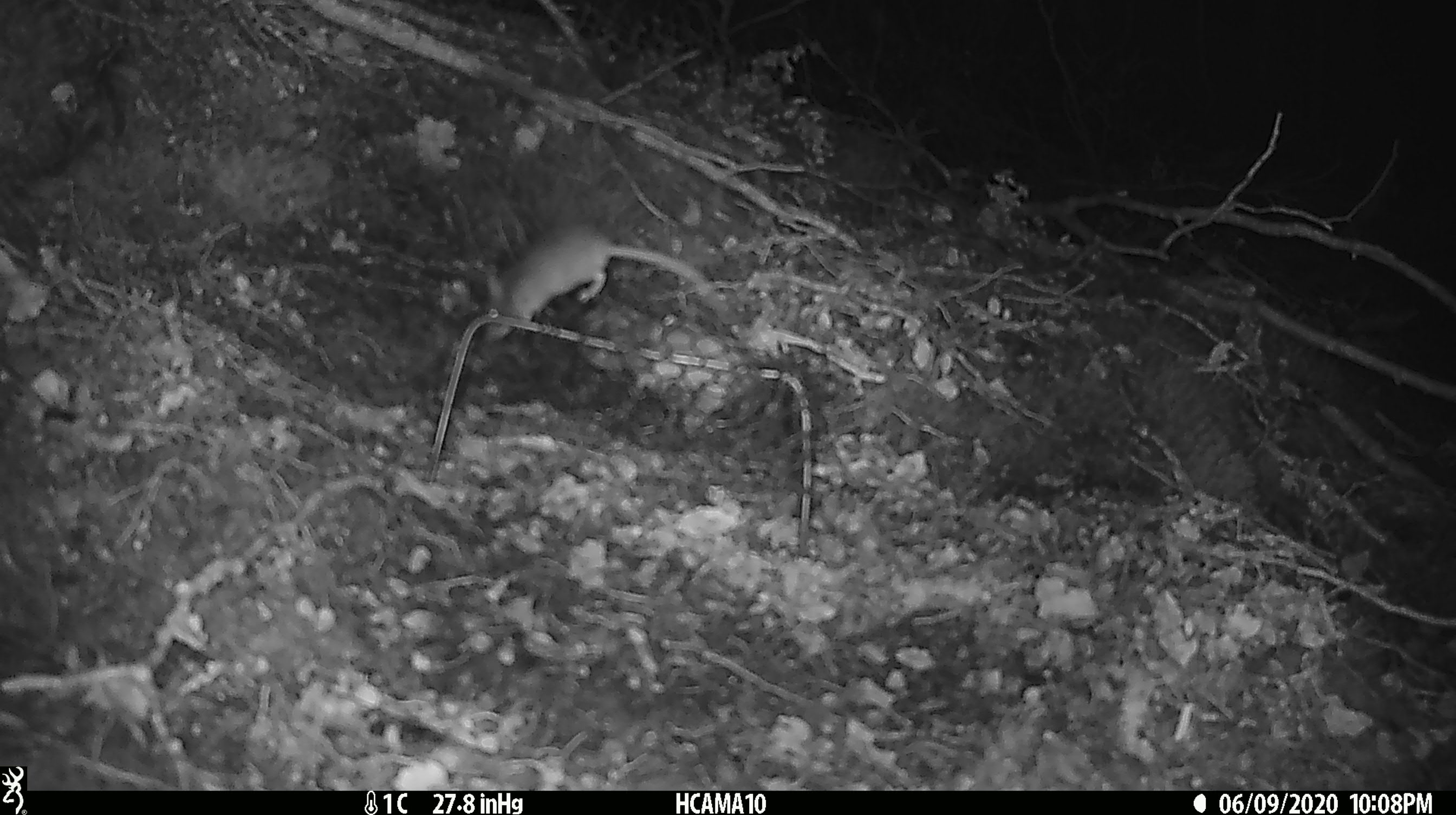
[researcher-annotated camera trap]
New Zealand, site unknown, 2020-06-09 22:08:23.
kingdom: Animalia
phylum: Chordata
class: Mammalia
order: Rodentia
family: Muridae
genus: Mus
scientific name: Mus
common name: mouse